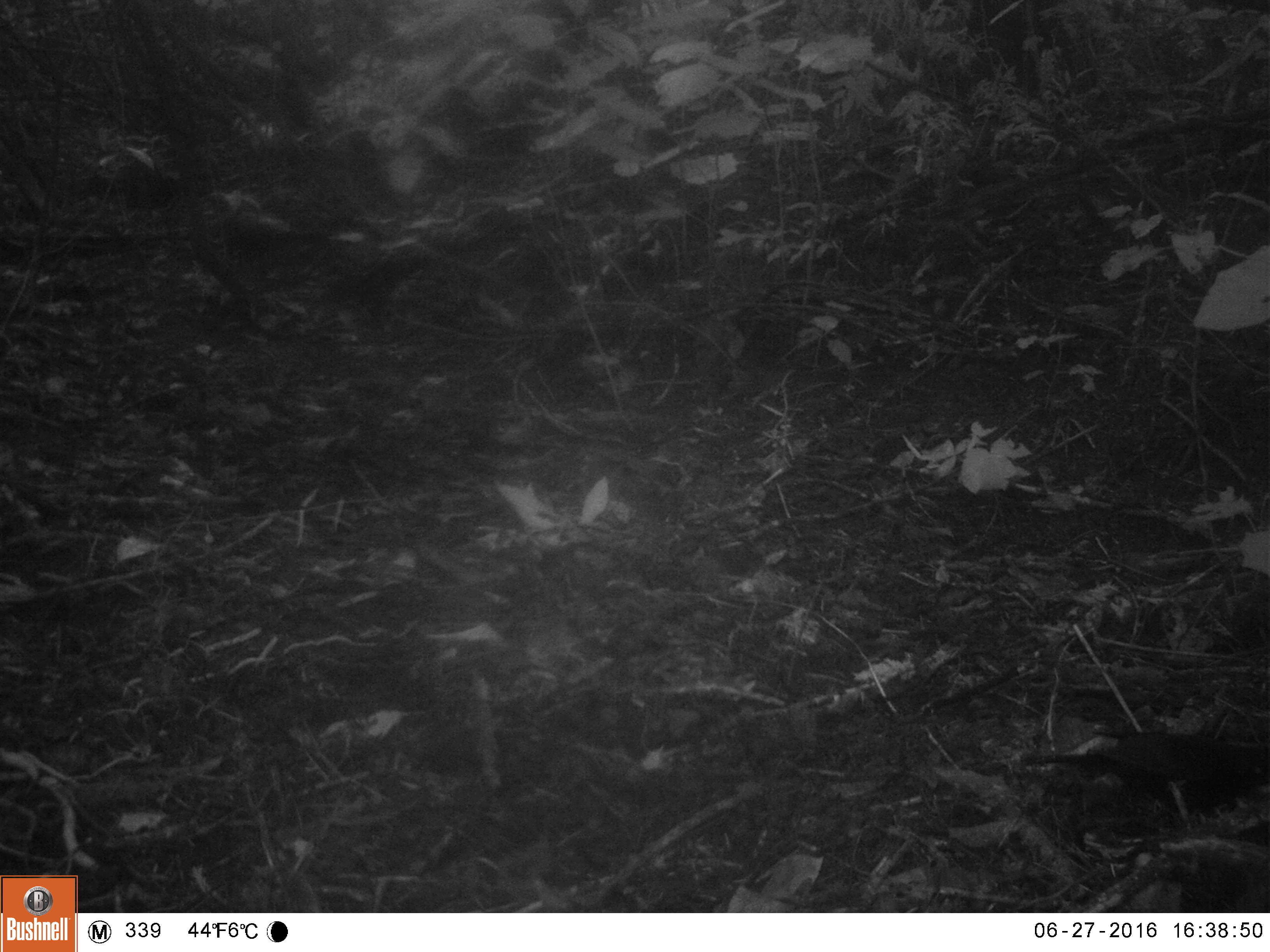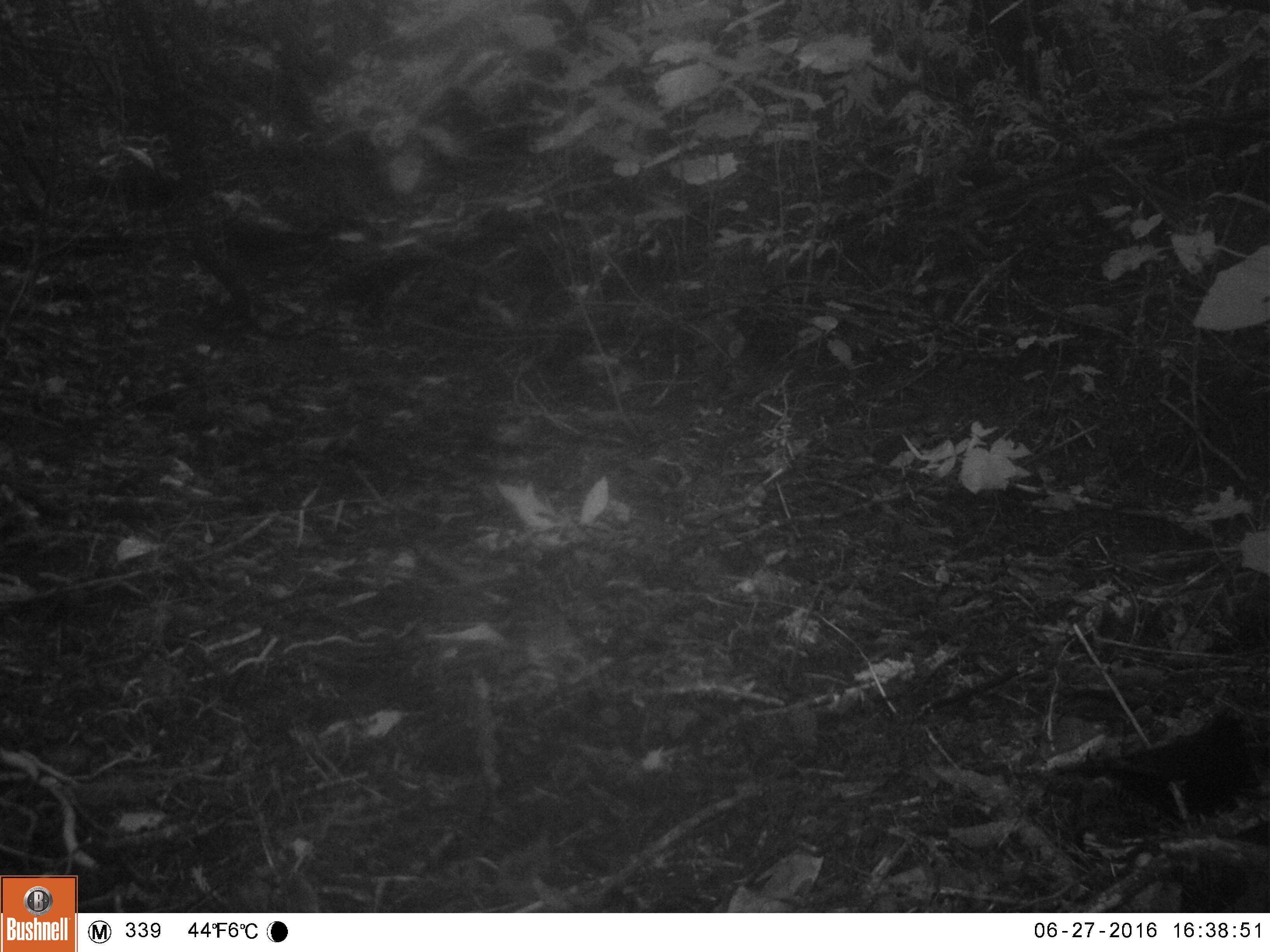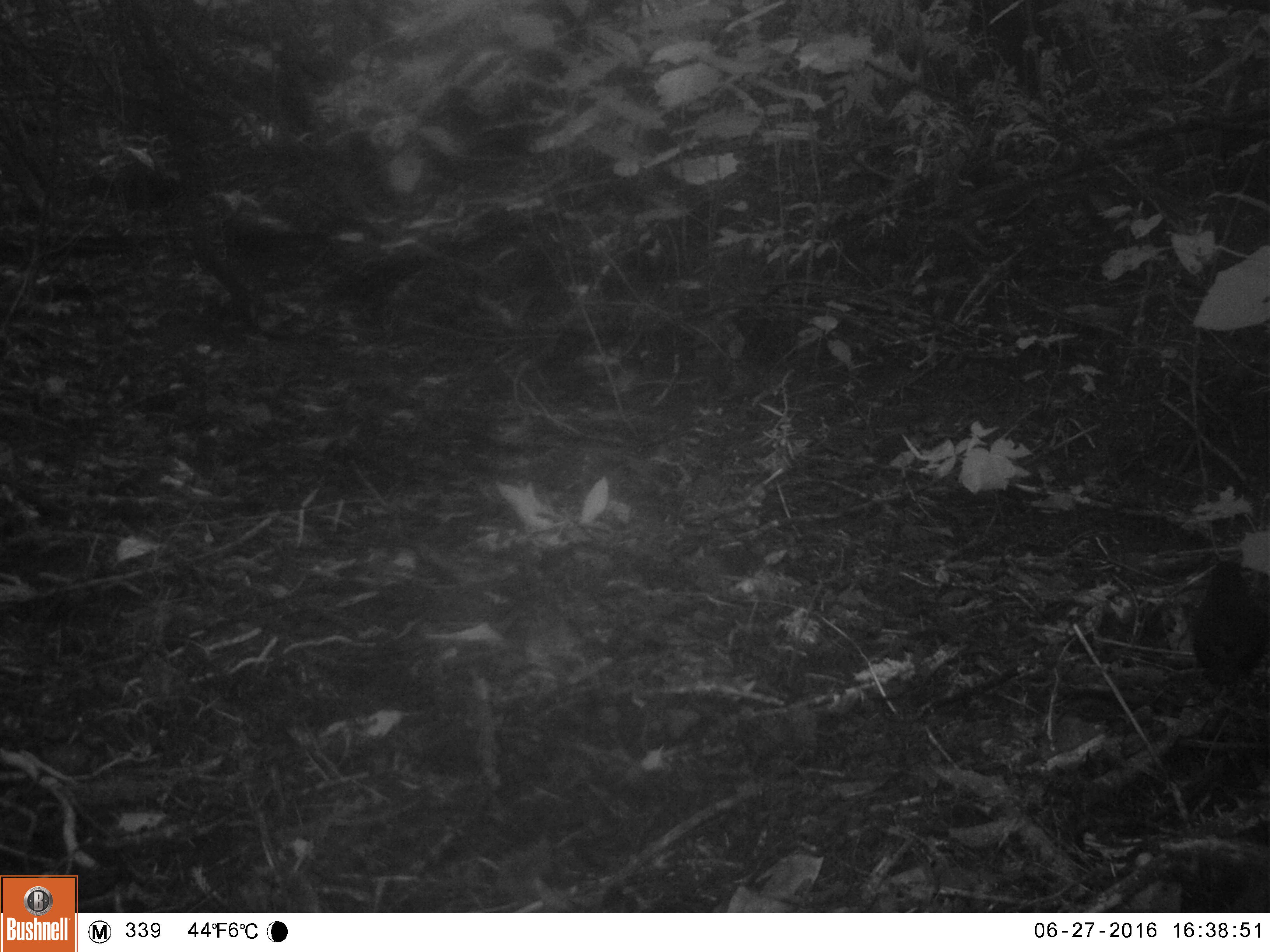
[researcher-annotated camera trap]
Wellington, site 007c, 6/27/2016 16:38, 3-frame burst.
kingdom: Animalia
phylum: Chordata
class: Aves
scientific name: Aves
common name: bird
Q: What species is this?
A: Bird (Aves).